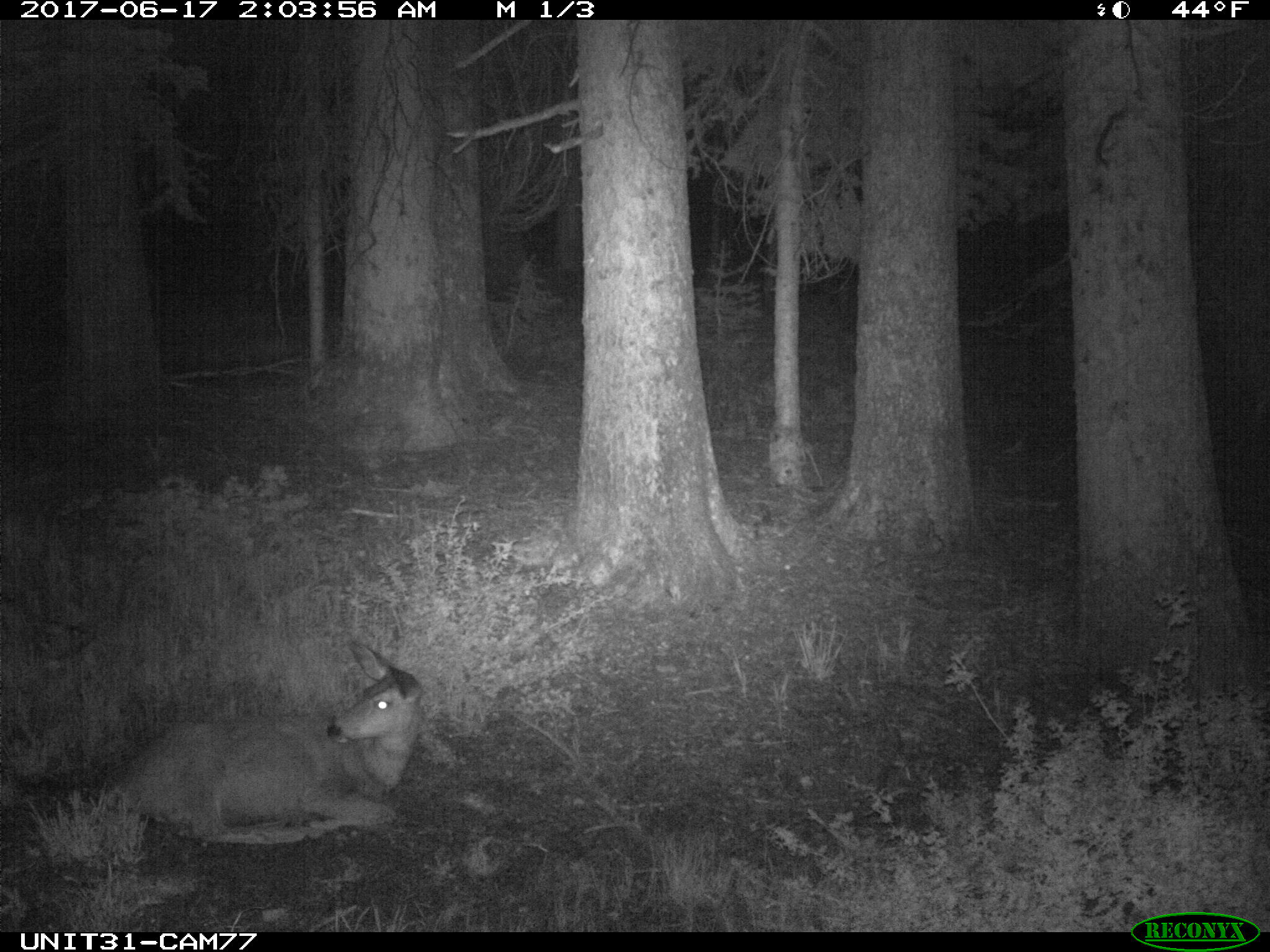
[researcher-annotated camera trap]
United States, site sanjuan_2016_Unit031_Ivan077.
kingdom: Animalia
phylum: Chordata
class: Mammalia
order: Artiodactyla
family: Cervidae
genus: Odocoileus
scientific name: Odocoileus hemionus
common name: mule deer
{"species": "Odocoileus hemionus (mule deer)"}